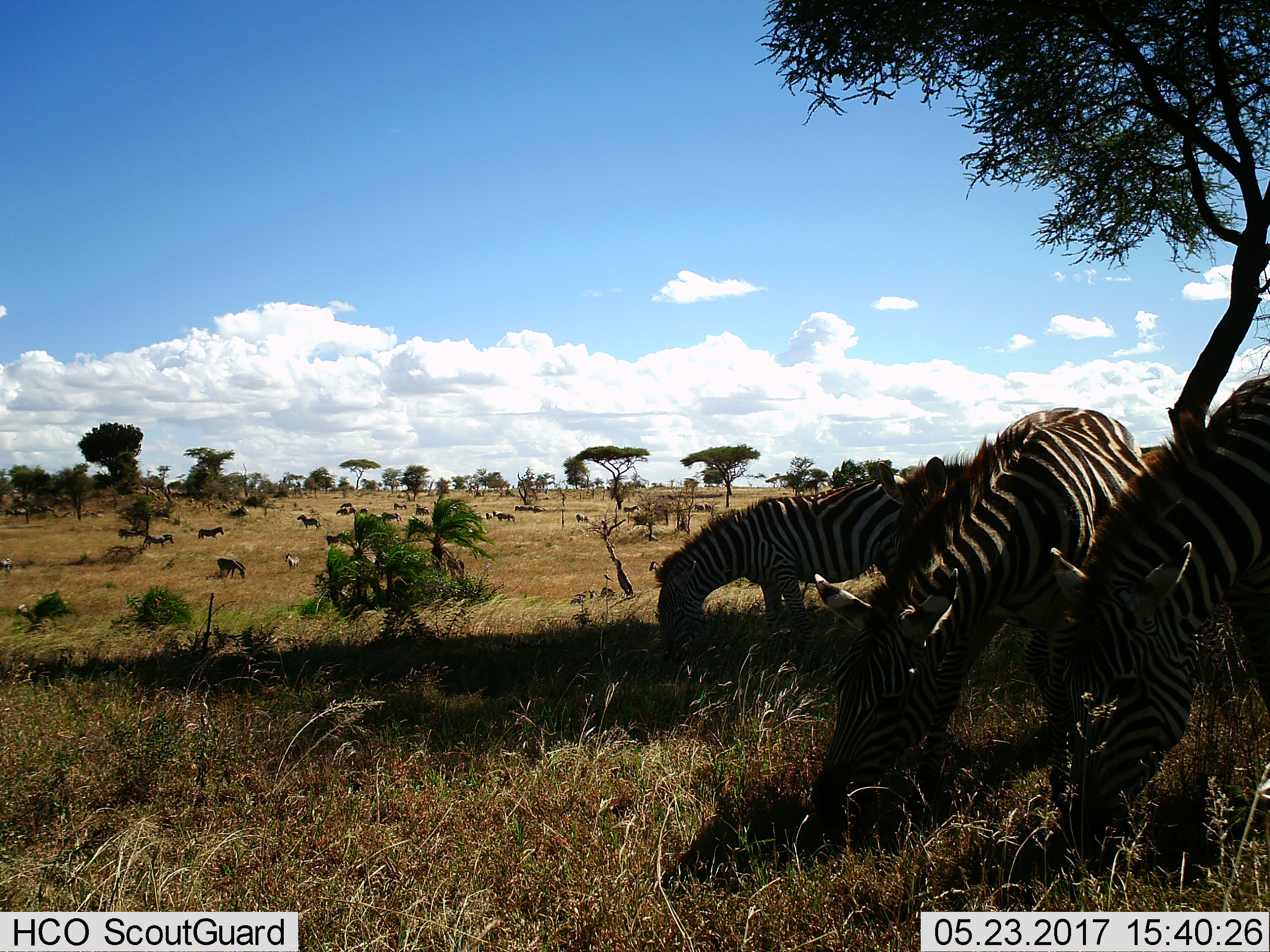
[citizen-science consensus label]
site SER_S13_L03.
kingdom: Animalia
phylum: Chordata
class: Mammalia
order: Perissodactyla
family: Equidae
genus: Equus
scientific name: Equus quagga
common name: plains zebra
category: zebraplains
Zebraplains (plains zebra) (Equus quagga), count 11-50. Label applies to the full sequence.